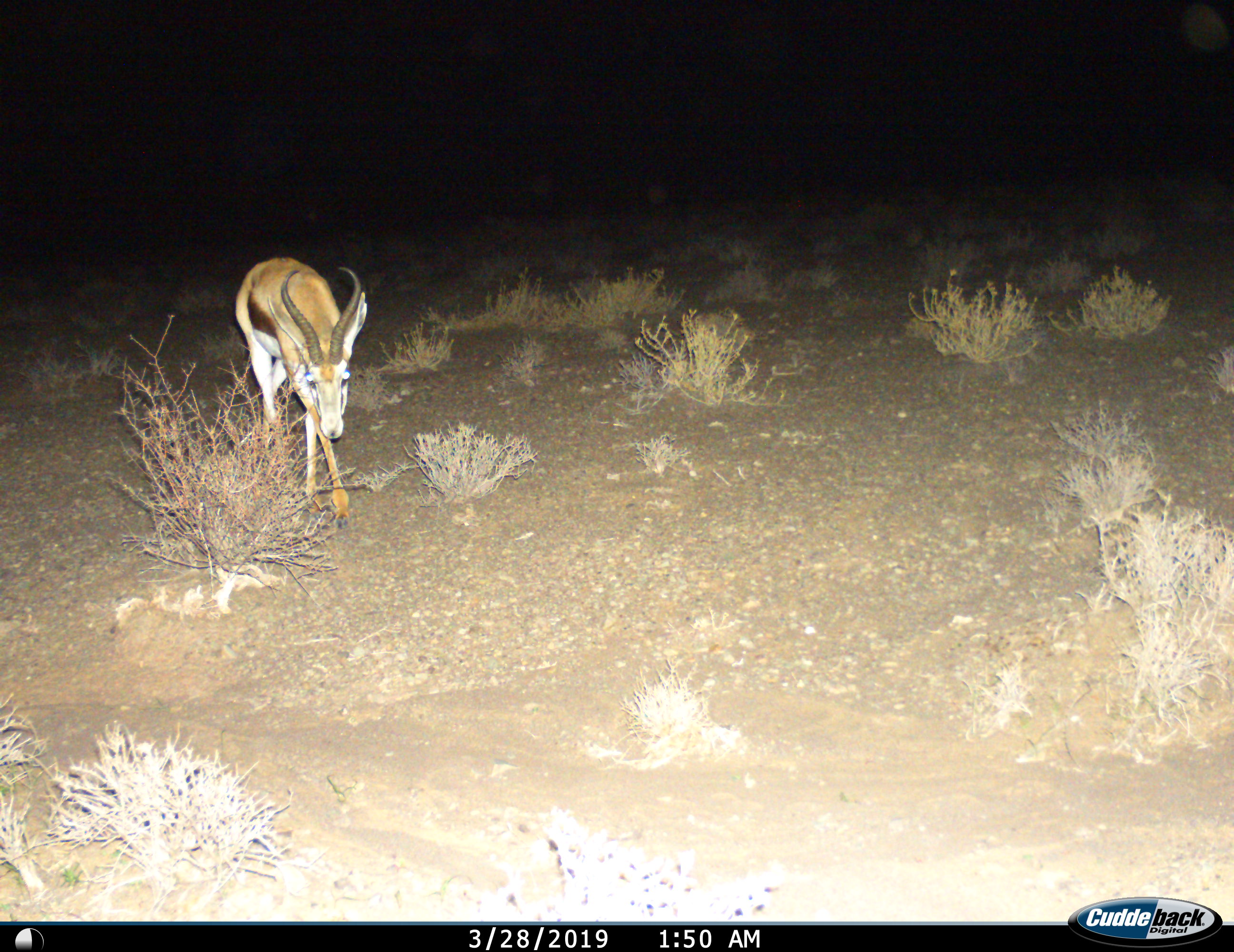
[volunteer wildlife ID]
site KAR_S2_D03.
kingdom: Animalia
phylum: Chordata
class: Mammalia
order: Artiodactyla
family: Bovidae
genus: Antidorcas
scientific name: Antidorcas marsupialis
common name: springbok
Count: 1.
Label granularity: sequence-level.